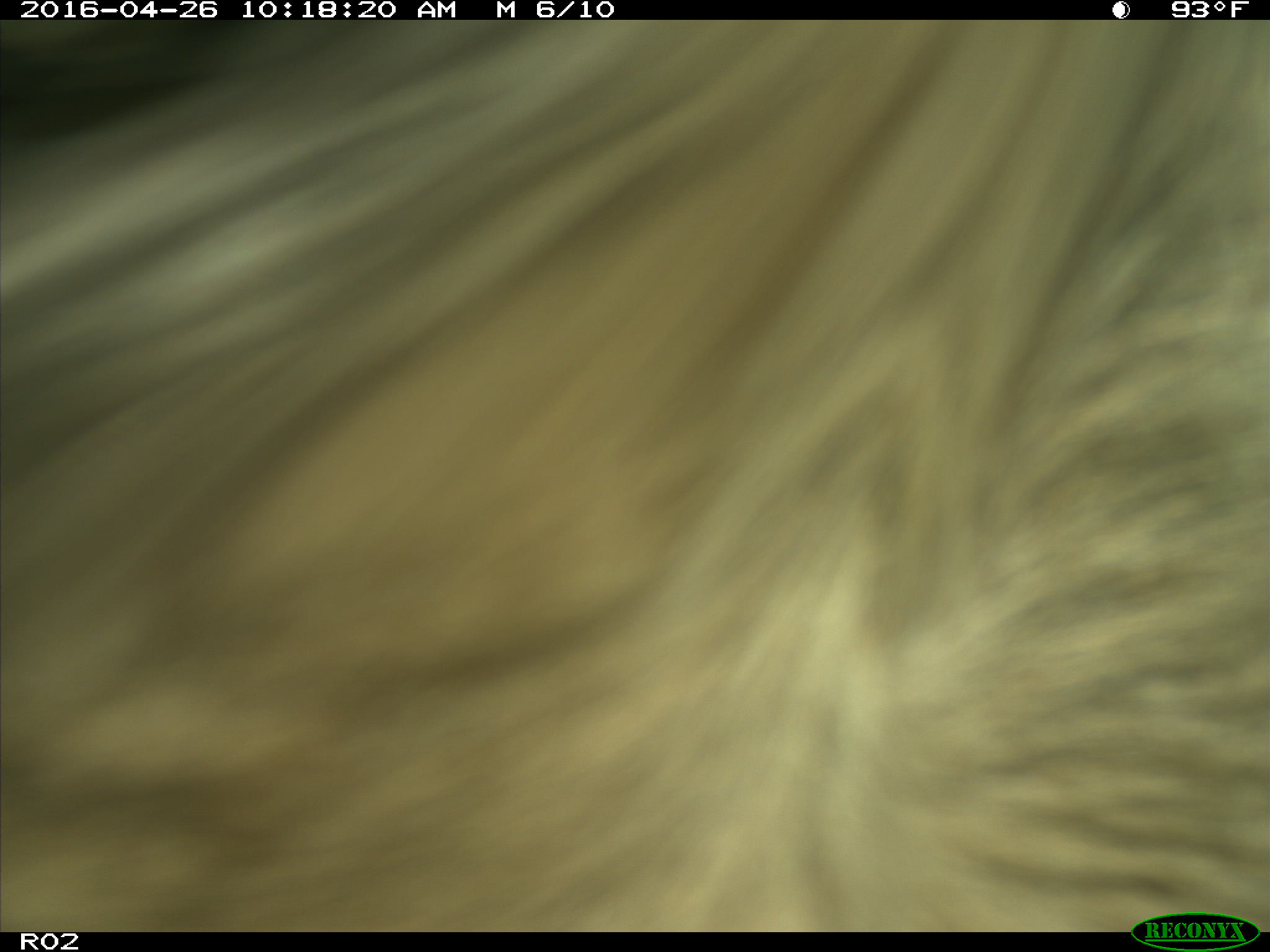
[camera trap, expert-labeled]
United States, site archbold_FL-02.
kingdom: Animalia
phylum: Chordata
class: Mammalia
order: Artiodactyla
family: Bovidae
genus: Bos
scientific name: Bos taurus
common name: domestic cow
Bos taurus (domestic cow).